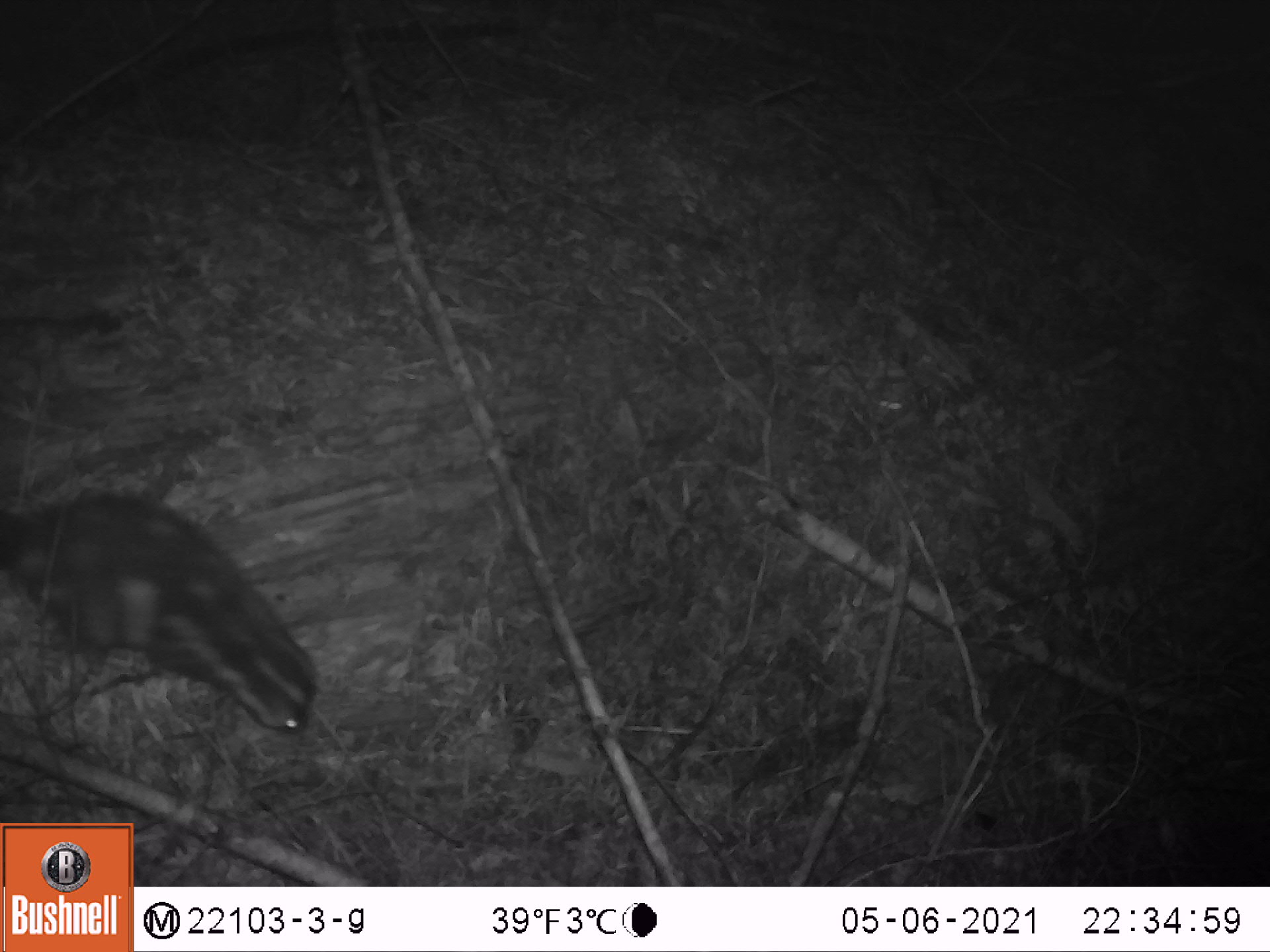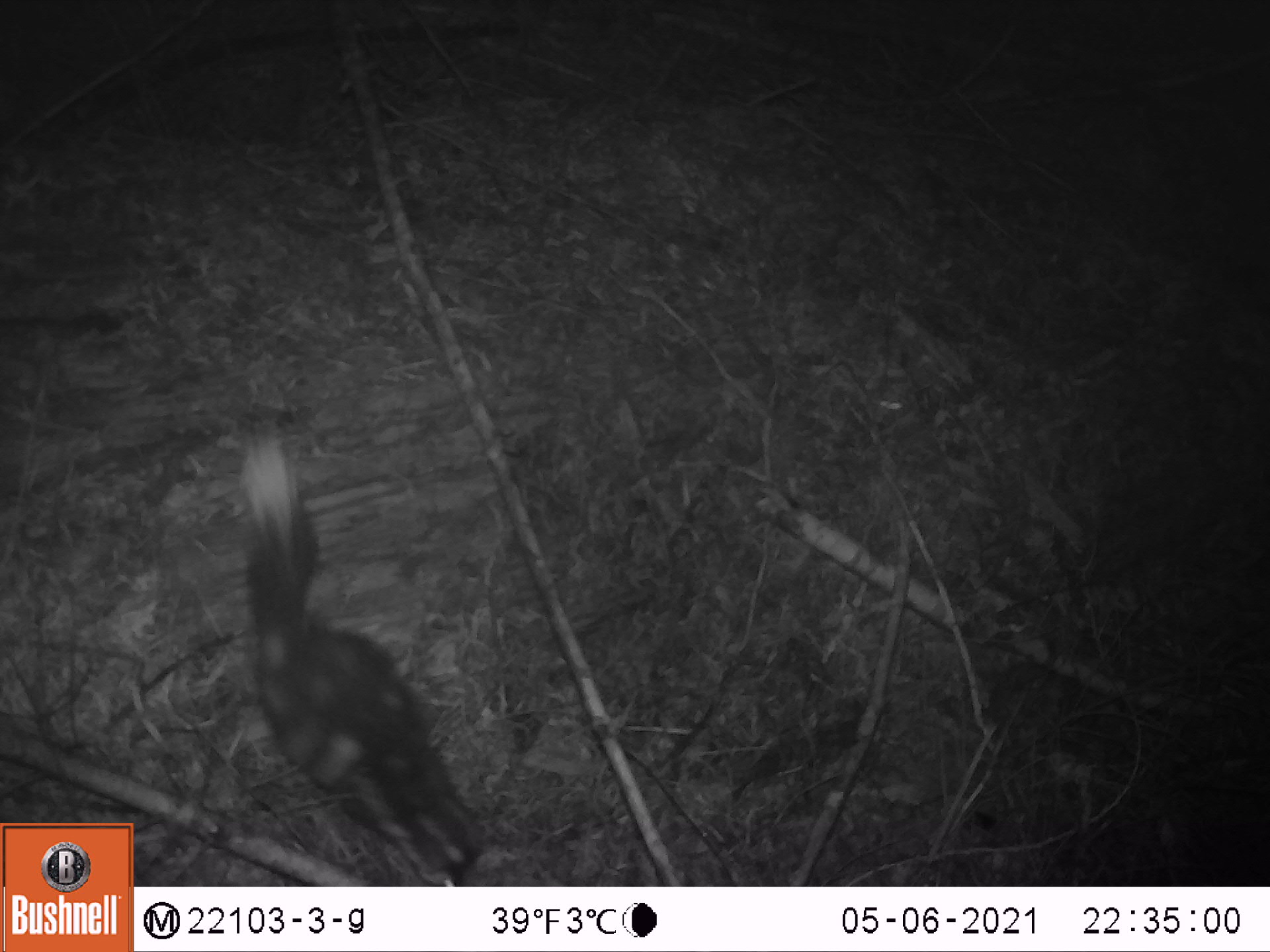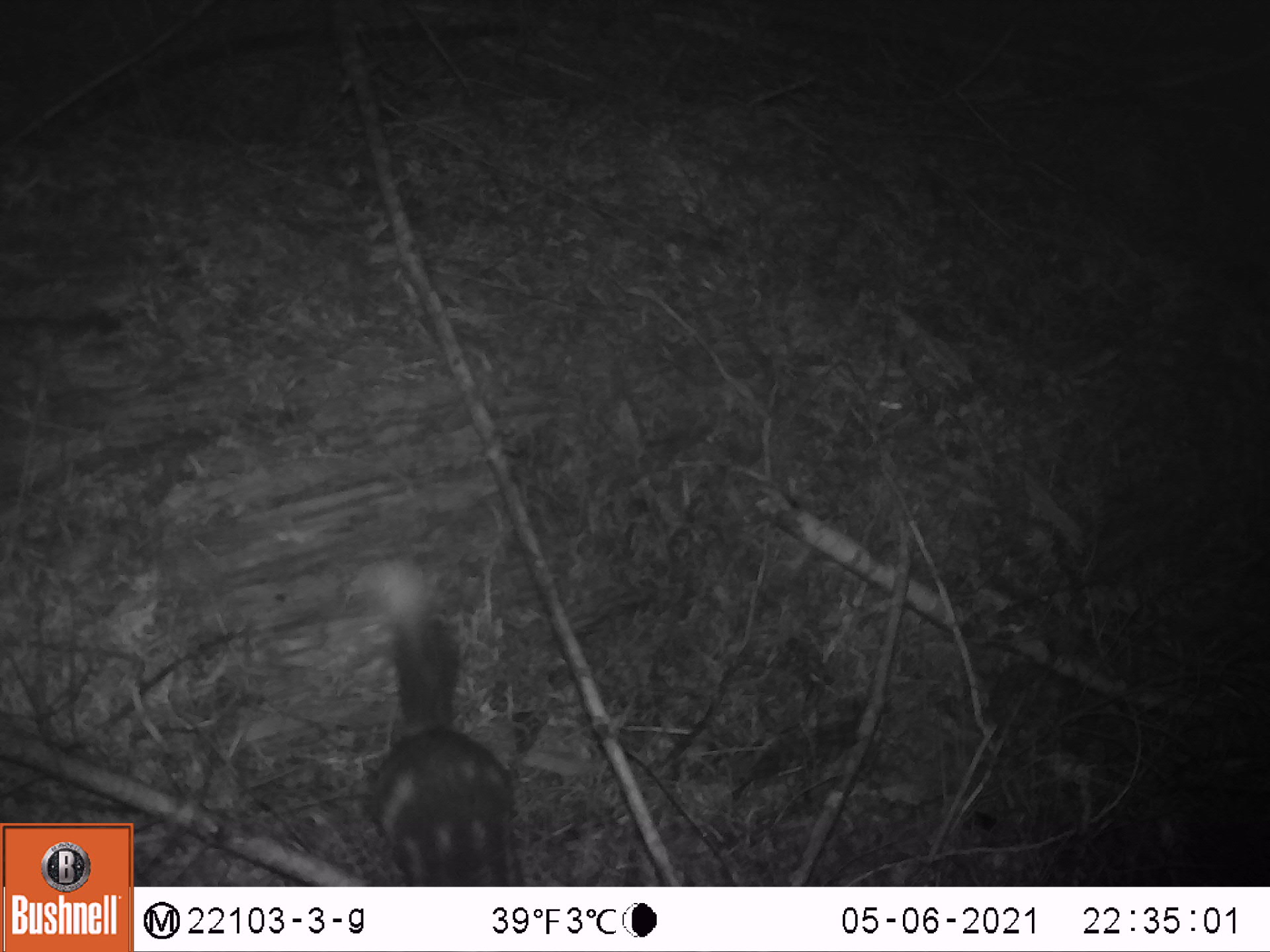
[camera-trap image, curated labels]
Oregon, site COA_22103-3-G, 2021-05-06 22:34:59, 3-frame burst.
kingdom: Animalia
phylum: Chordata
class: Mammalia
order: Carnivora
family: Mephitidae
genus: Spilogale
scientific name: Spilogale gracilis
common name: western spotted skunk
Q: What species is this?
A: Western spotted skunk (Spilogale gracilis).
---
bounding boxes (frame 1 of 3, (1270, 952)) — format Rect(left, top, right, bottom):
western spotted skunk: Rect(0, 465, 378, 755)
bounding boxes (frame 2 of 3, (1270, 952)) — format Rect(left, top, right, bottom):
western spotted skunk: Rect(198, 400, 528, 885)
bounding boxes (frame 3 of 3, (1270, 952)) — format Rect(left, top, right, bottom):
western spotted skunk: Rect(304, 525, 550, 885)